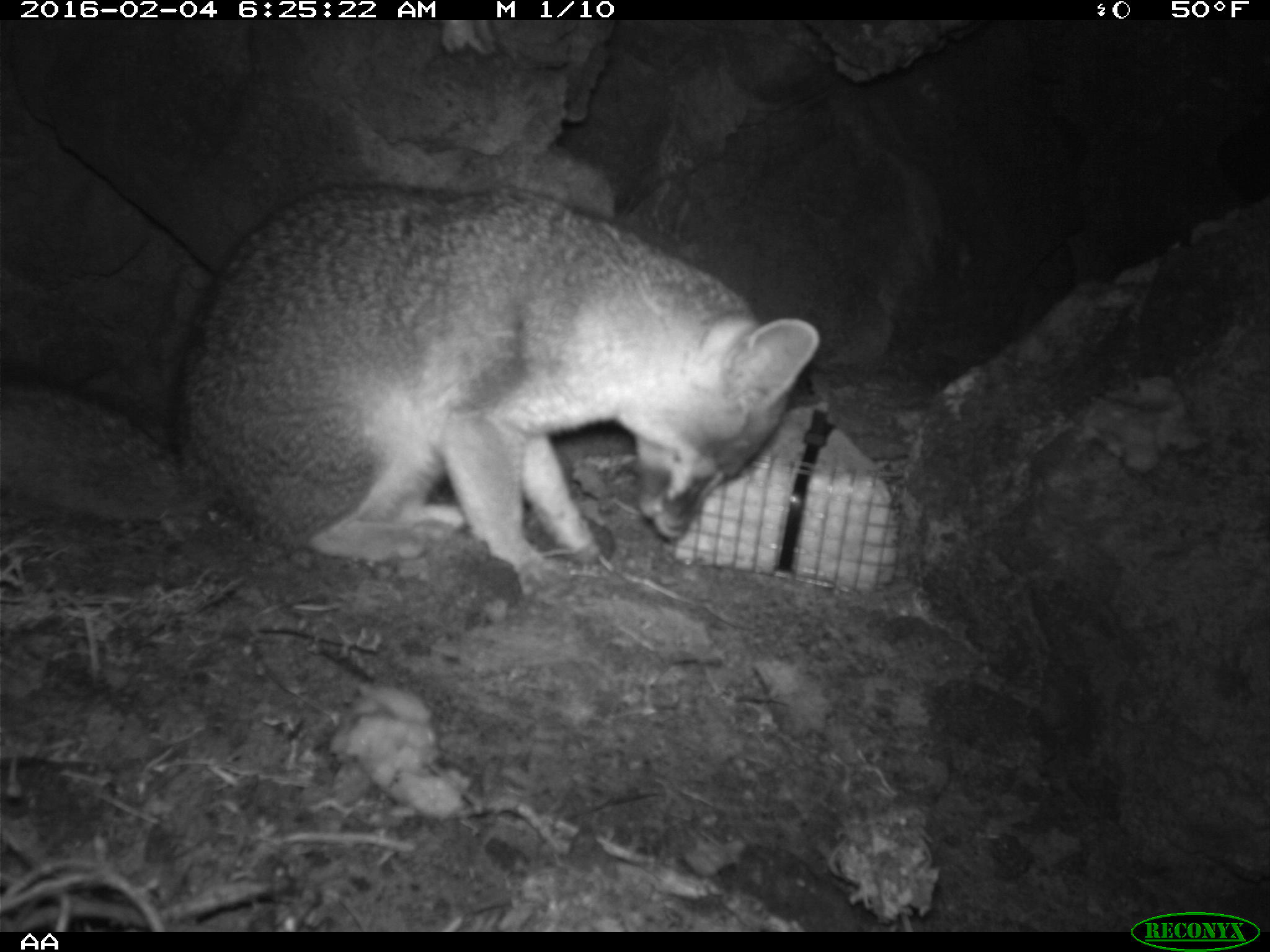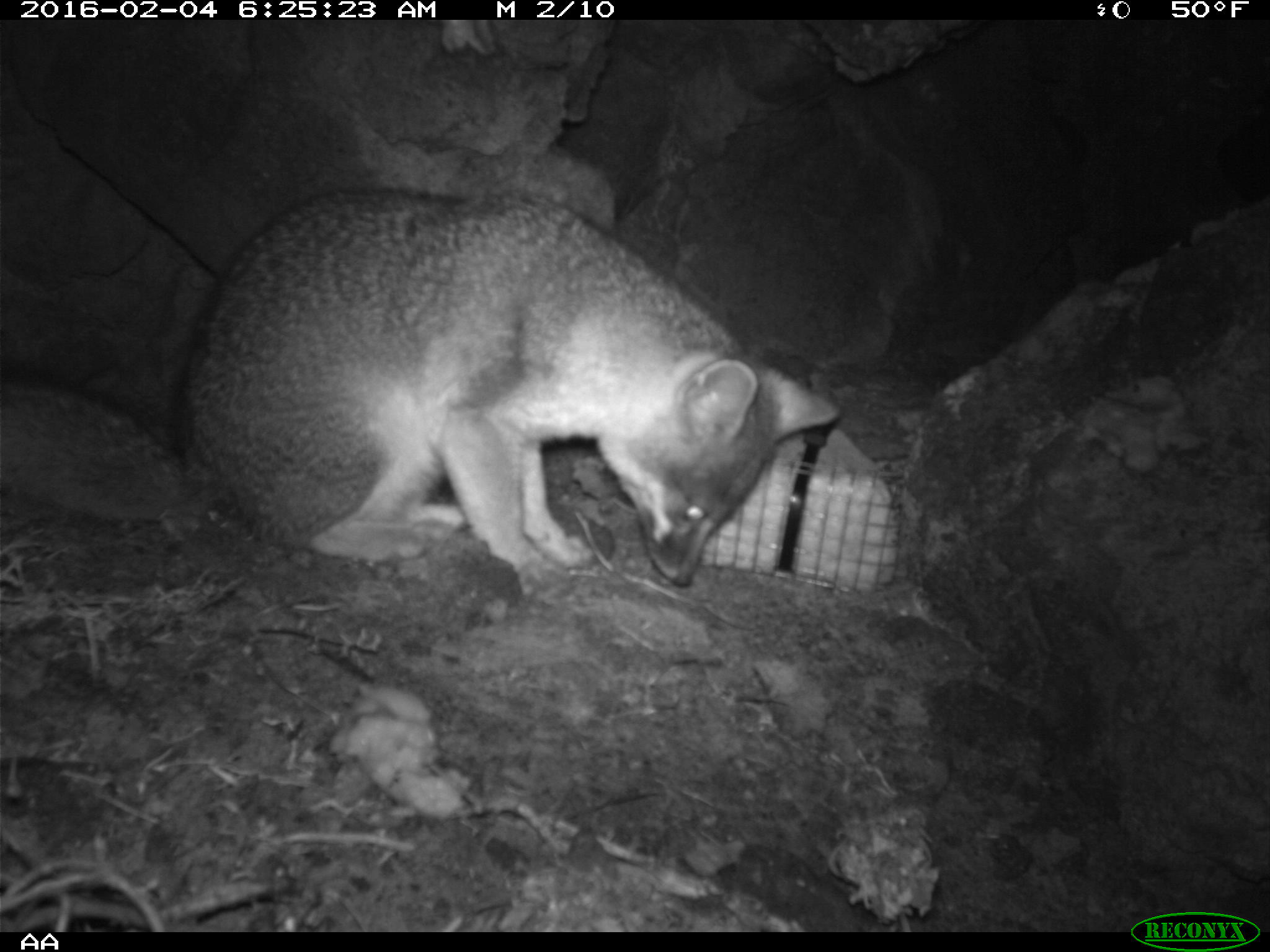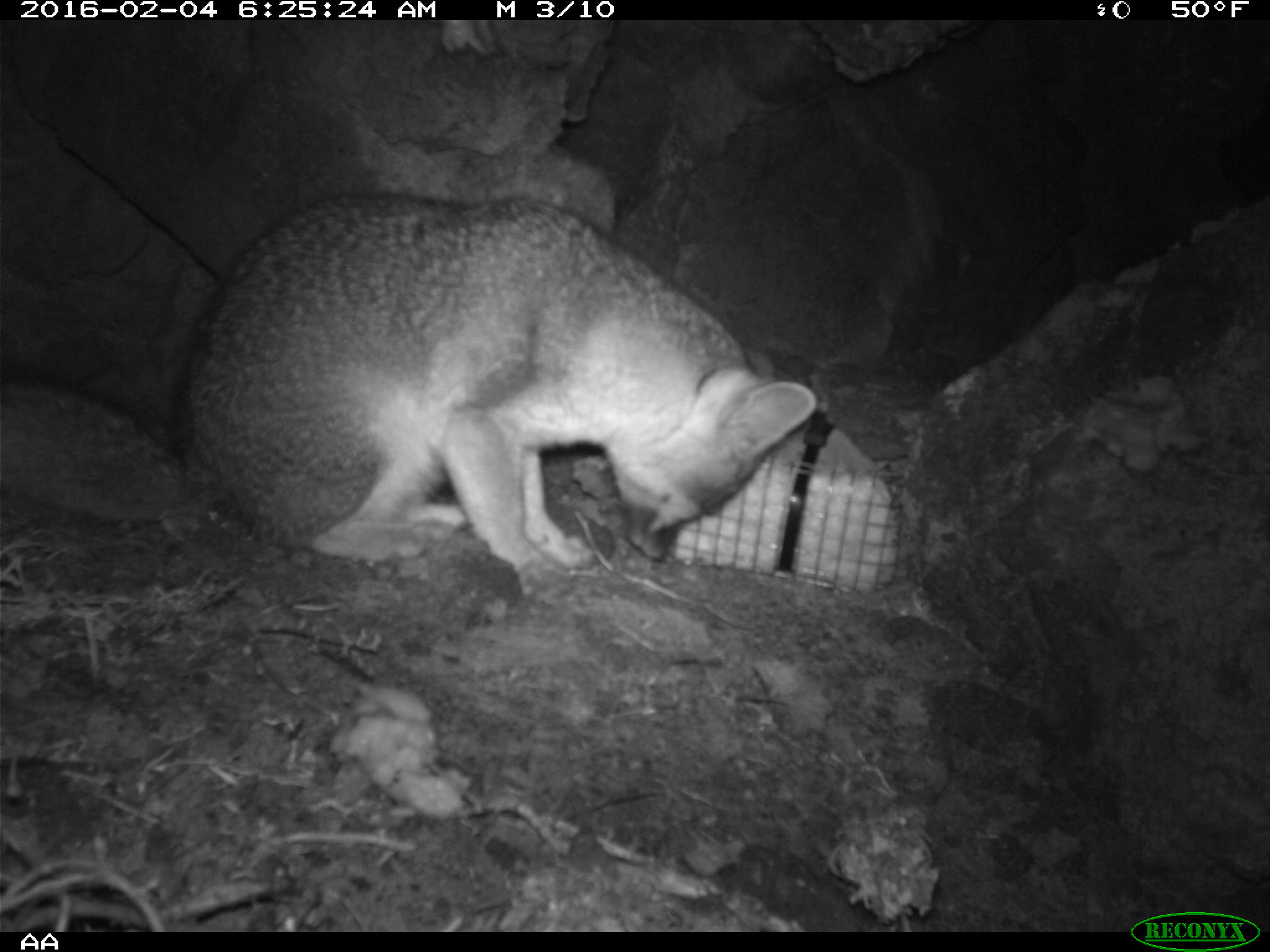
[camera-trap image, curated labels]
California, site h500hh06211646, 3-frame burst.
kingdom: Animalia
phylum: Chordata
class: Mammalia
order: Carnivora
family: Canidae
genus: Urocyon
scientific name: Urocyon littoralis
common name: island fox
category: fox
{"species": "fox (island fox) (Urocyon littoralis)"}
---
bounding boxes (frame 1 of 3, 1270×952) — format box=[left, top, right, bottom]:
fox: box=[0, 182, 822, 591]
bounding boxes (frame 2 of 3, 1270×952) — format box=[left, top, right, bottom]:
fox: box=[0, 185, 840, 601]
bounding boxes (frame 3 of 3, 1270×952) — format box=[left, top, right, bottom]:
fox: box=[0, 193, 817, 589]